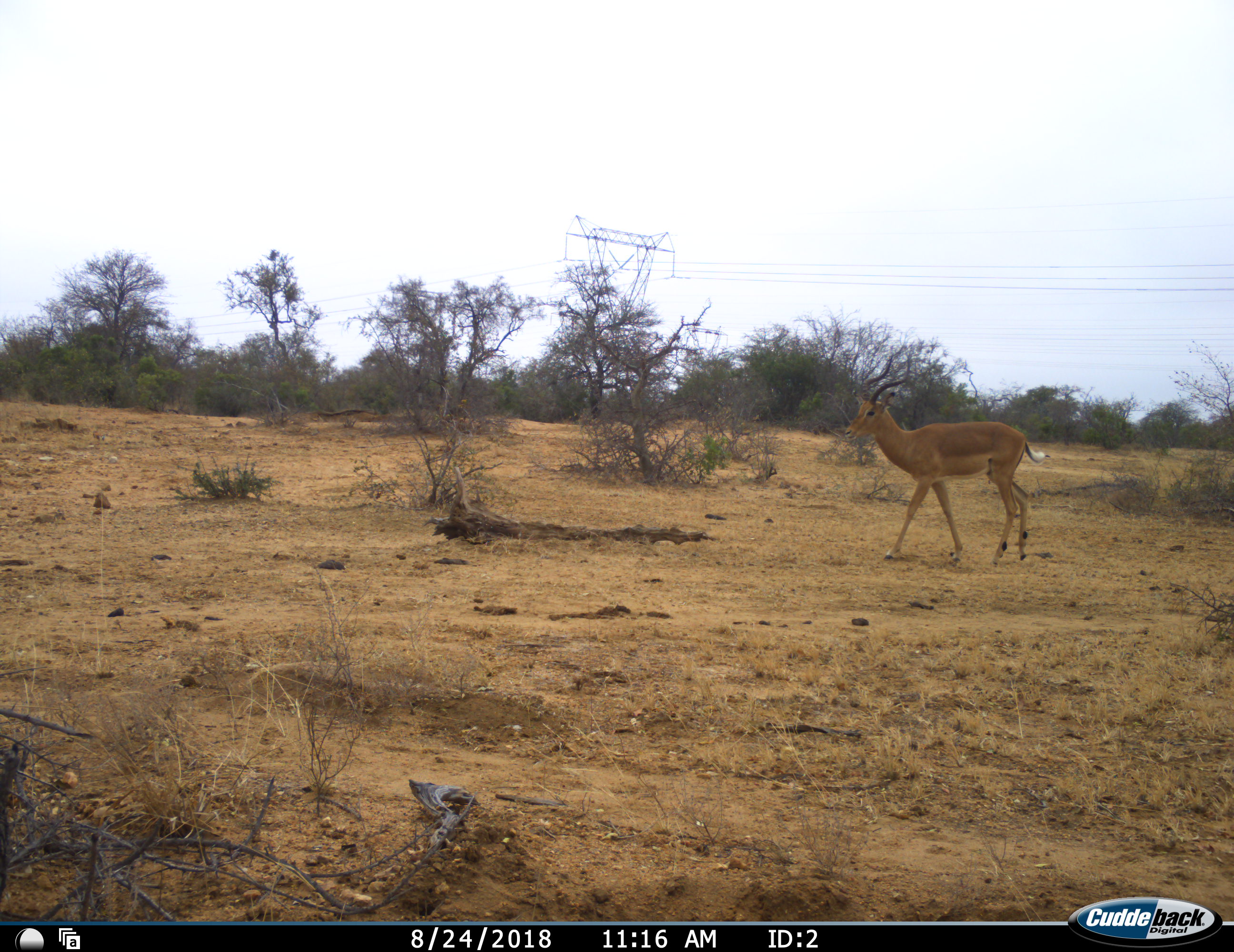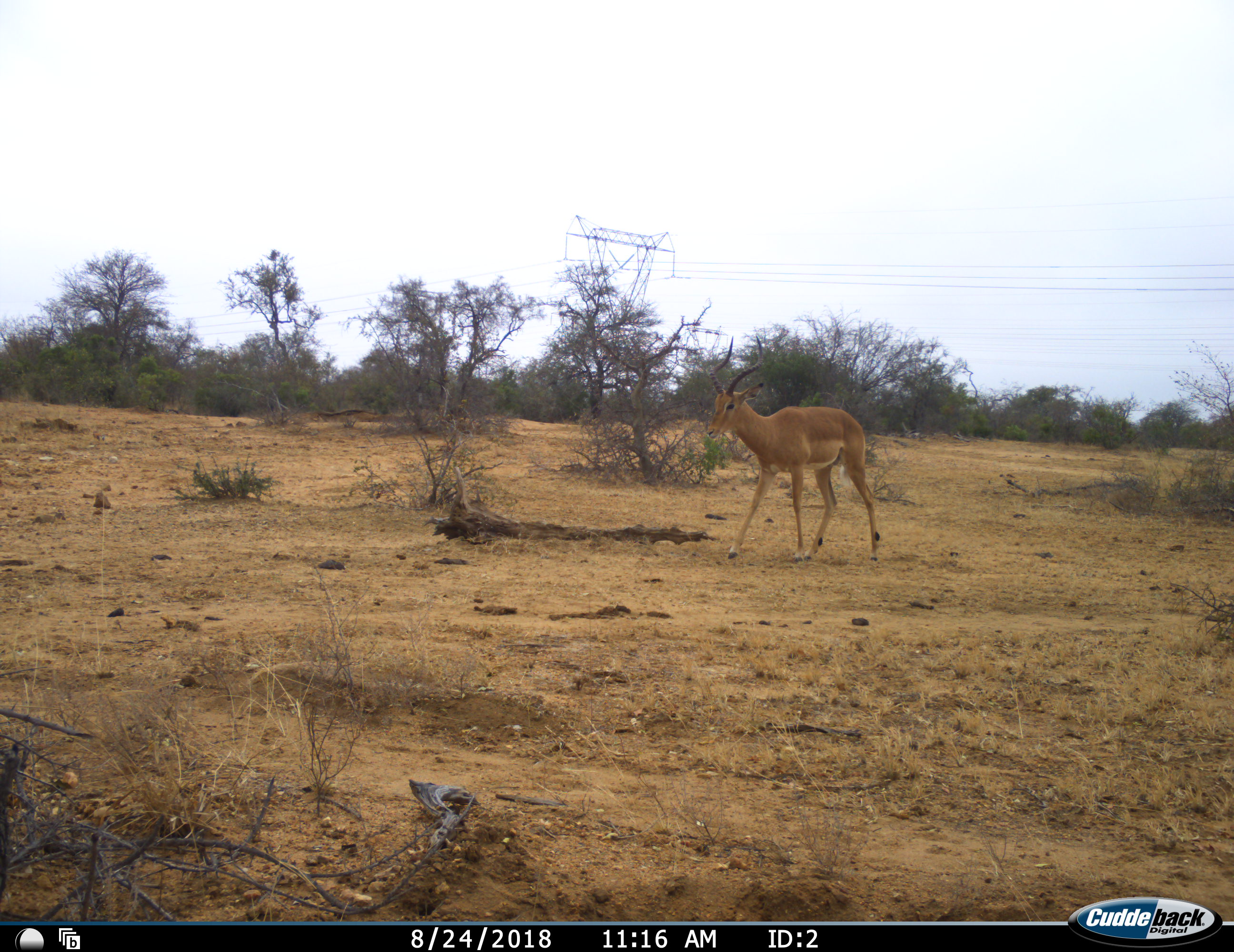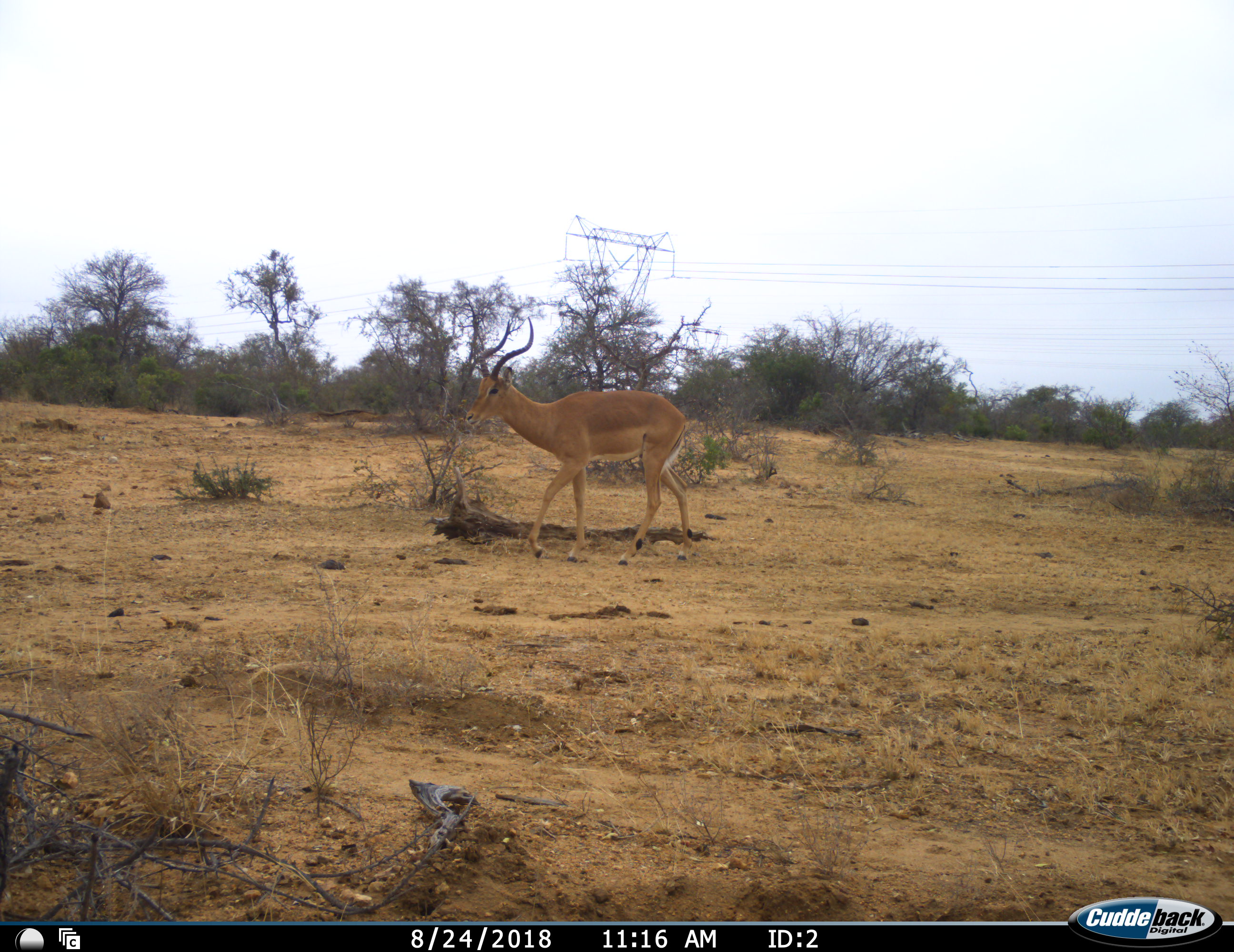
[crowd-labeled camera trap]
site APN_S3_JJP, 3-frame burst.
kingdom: Animalia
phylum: Chordata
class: Mammalia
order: Artiodactyla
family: Bovidae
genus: Aepyceros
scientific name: Aepyceros melampus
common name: impala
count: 1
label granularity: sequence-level